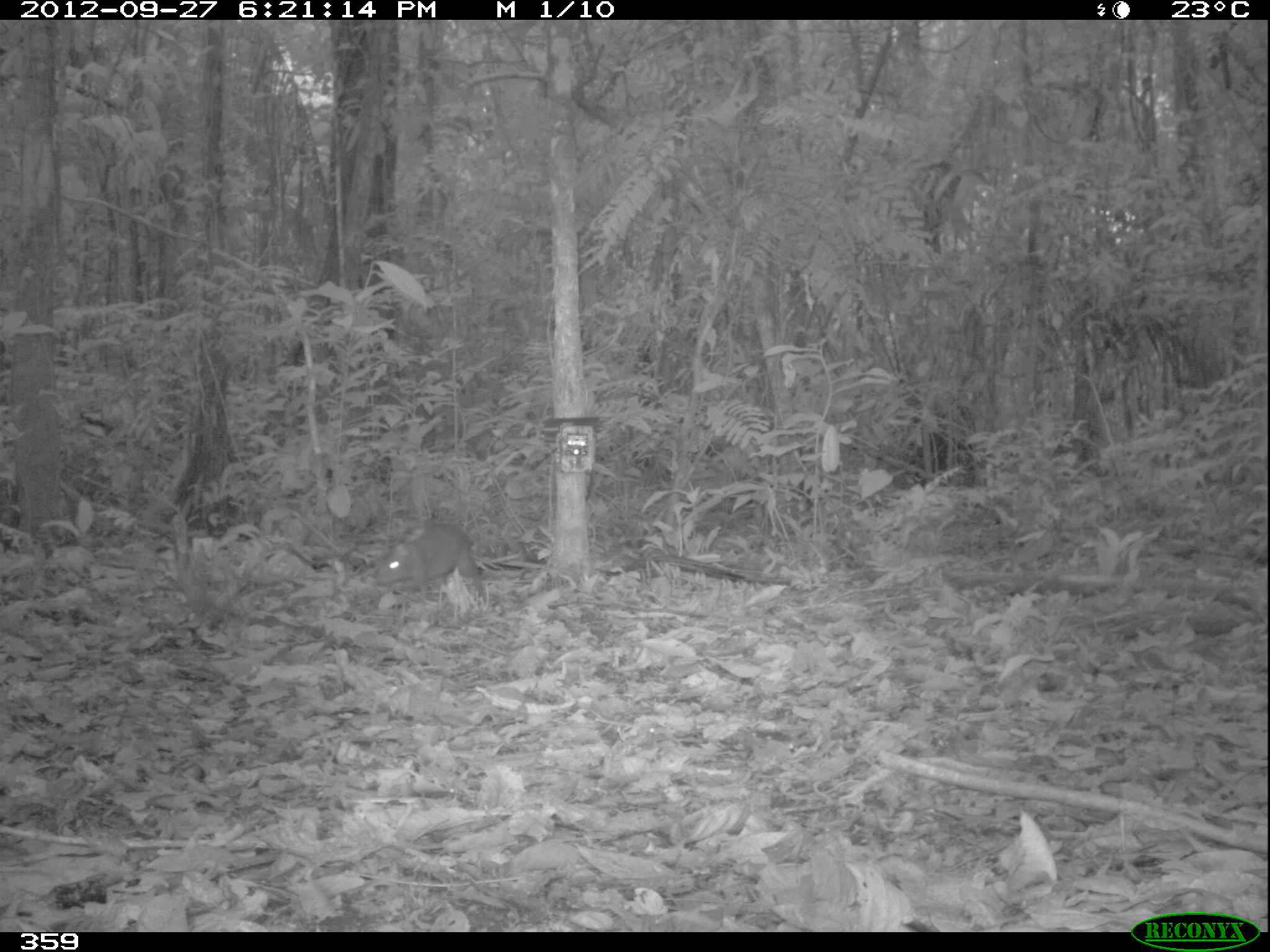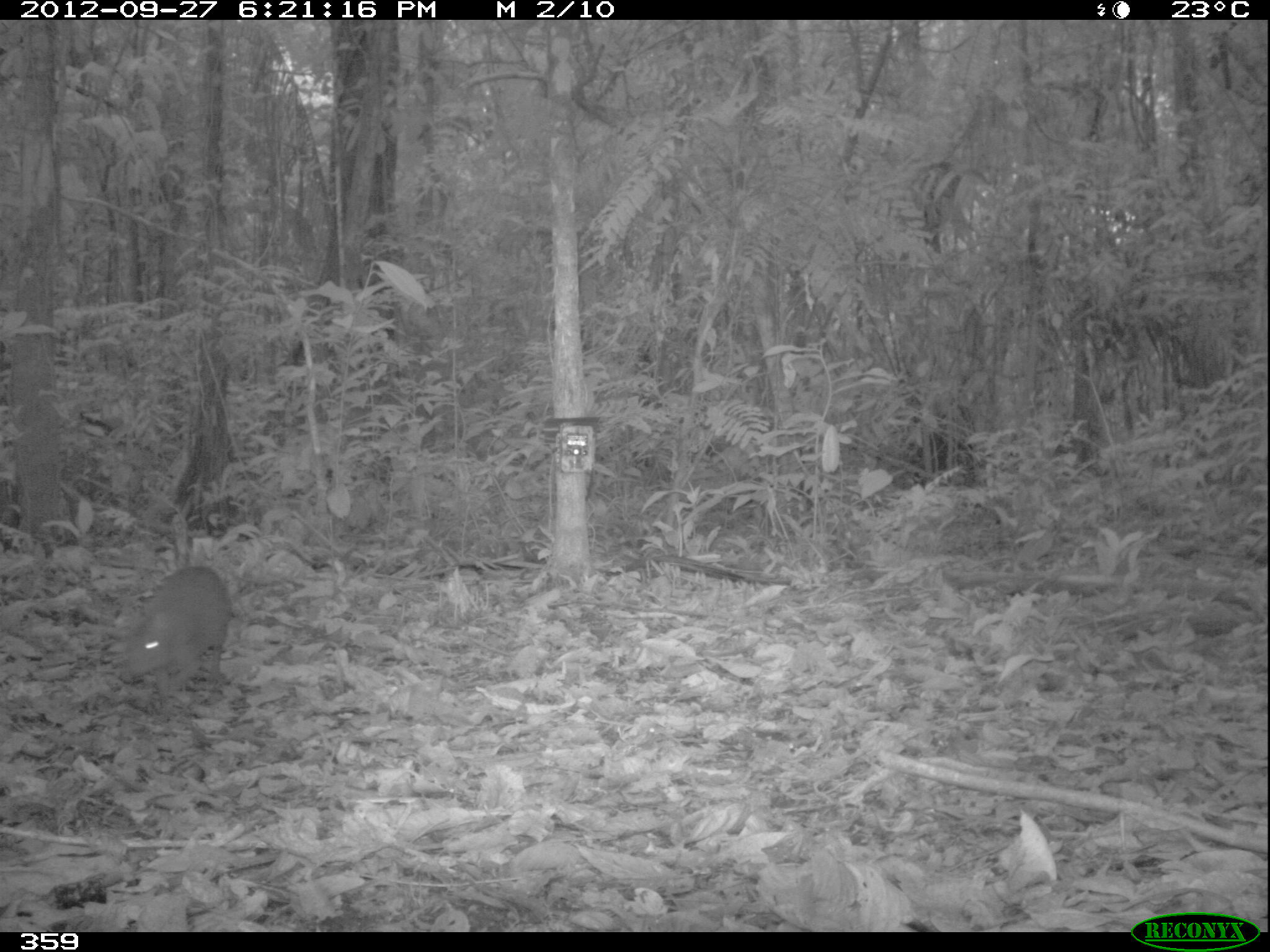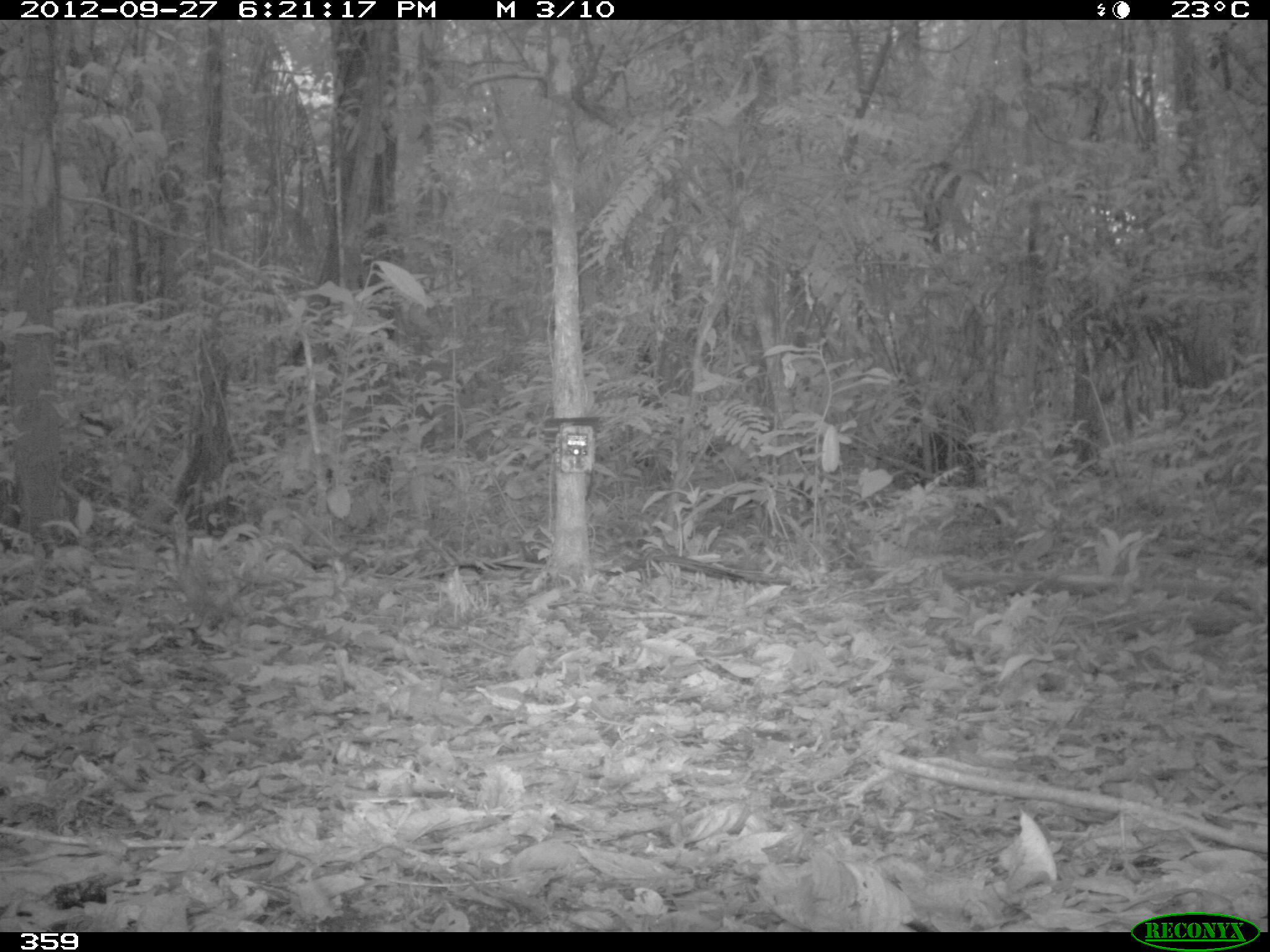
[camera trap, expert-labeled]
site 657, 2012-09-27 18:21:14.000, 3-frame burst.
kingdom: Animalia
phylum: Chordata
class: Mammalia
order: Rodentia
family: Dasyproctidae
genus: Dasyprocta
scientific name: Dasyprocta punctata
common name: central american agouti